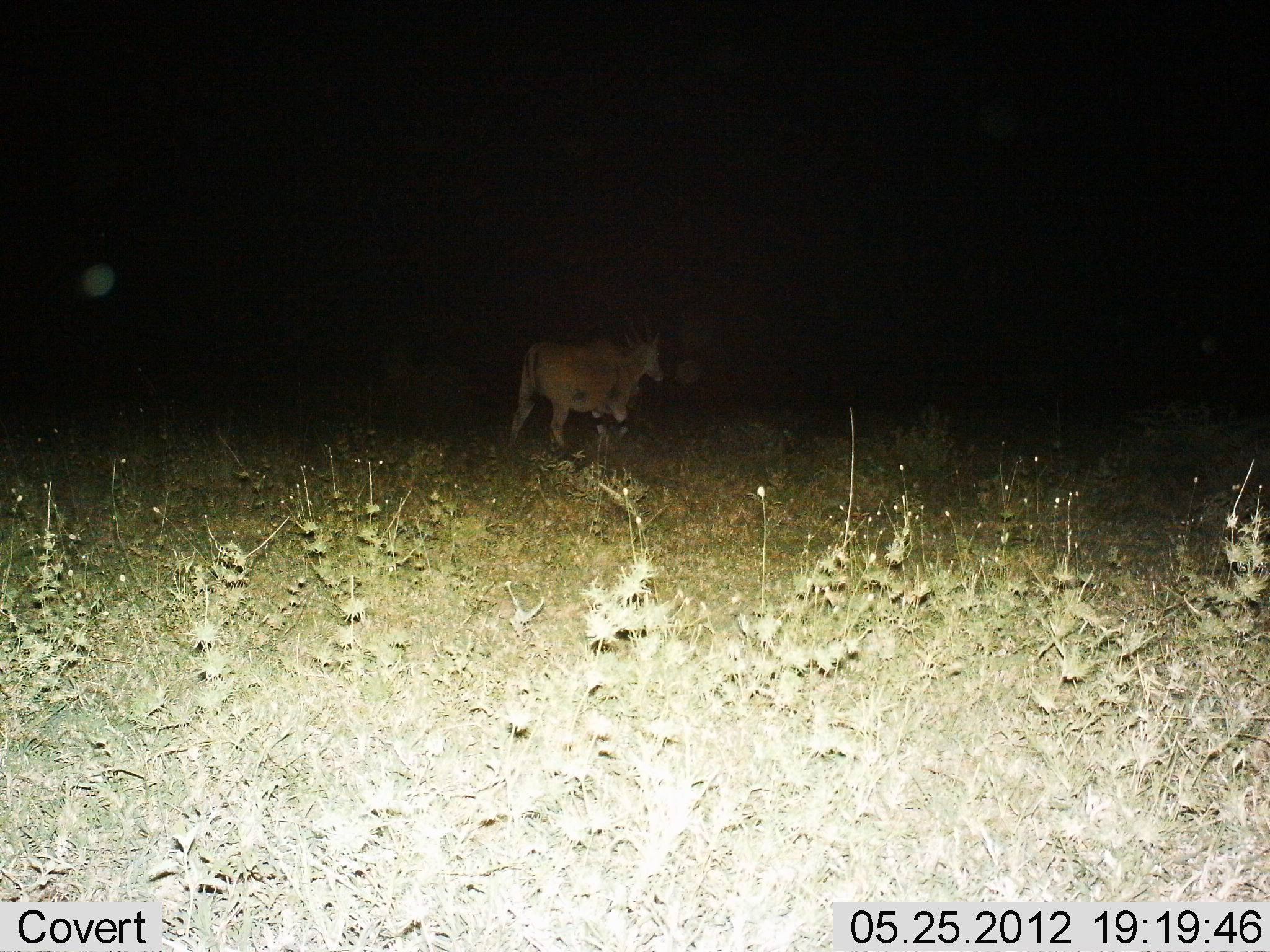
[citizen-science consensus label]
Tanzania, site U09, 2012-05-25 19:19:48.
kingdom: Animalia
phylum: Chordata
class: Mammalia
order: Artiodactyla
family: Bovidae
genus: Tragelaphus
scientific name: Tragelaphus oryx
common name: eland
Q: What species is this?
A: Eland (Tragelaphus oryx).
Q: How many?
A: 1.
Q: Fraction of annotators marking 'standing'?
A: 10%.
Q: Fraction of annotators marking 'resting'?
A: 0%.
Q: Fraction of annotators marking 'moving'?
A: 90%.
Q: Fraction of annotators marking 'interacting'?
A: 0%.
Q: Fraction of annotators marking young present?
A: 0%.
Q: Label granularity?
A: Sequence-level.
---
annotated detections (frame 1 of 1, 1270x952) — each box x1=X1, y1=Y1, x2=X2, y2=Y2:
animal: x1=509, y1=316, x2=666, y2=447